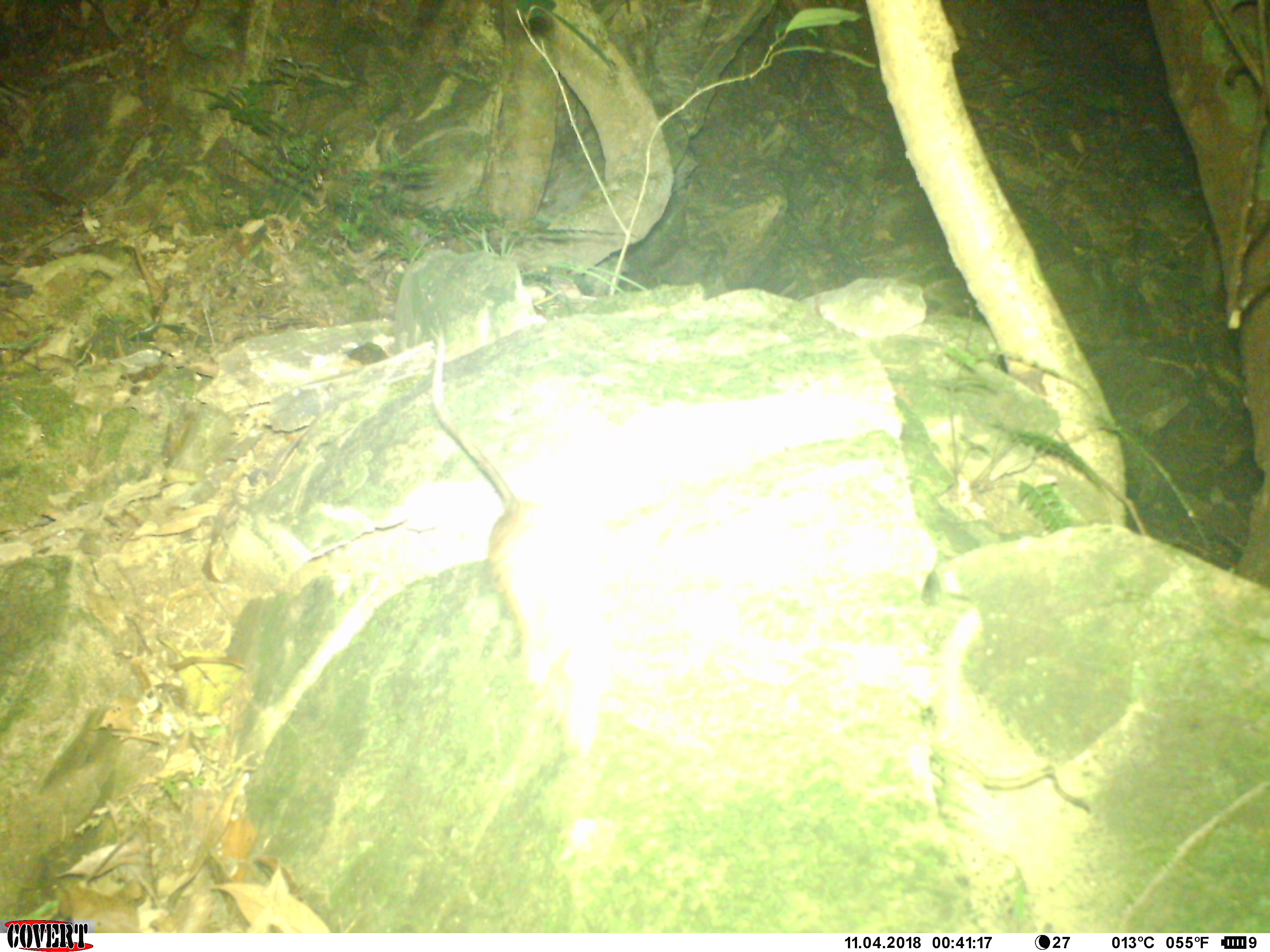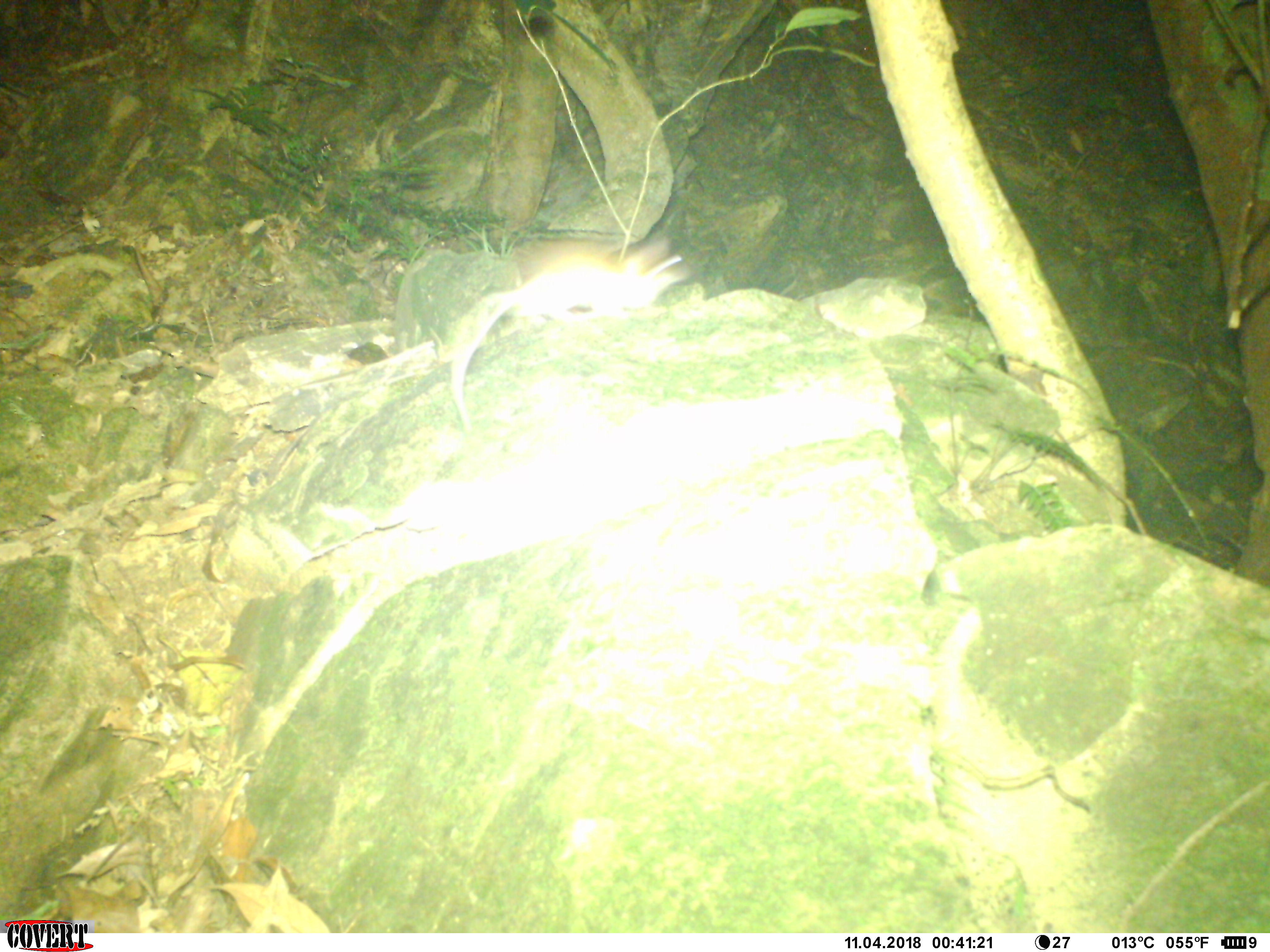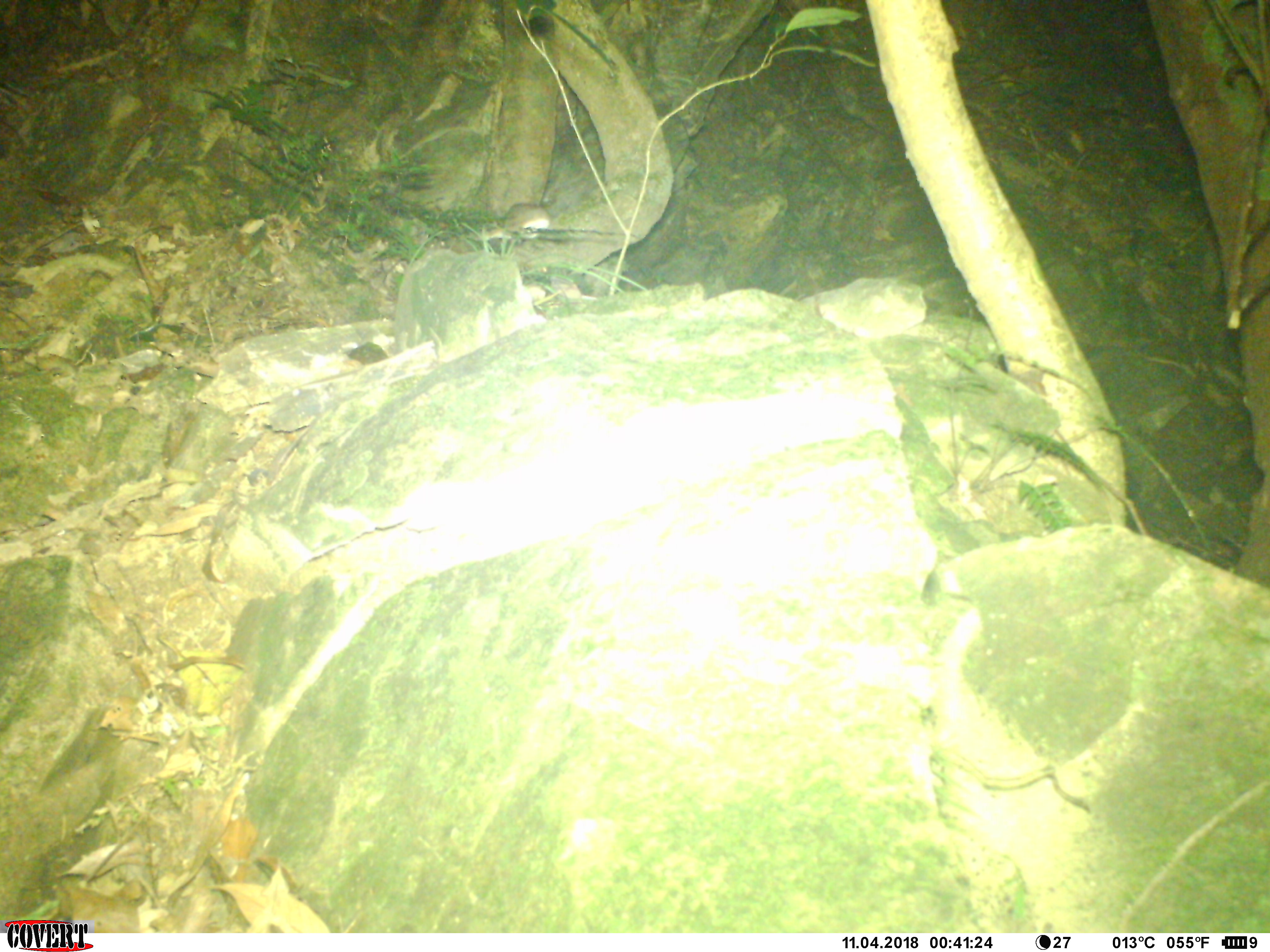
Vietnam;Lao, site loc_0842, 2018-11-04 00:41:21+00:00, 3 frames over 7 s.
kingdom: Animalia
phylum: Chordata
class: Mammalia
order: Rodentia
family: Muridae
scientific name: Muridae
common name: old-world mice and rats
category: unidentified murid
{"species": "unidentified murid (old-world mice and rats) (Muridae)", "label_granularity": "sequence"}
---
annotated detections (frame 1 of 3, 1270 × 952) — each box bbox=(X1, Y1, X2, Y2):
unidentified murid: bbox=(429, 331, 619, 749)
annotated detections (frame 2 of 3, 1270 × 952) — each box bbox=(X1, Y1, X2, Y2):
unidentified murid: bbox=(450, 237, 685, 431)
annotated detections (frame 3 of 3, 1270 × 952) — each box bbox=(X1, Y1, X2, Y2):
unidentified murid: bbox=(474, 203, 549, 240)